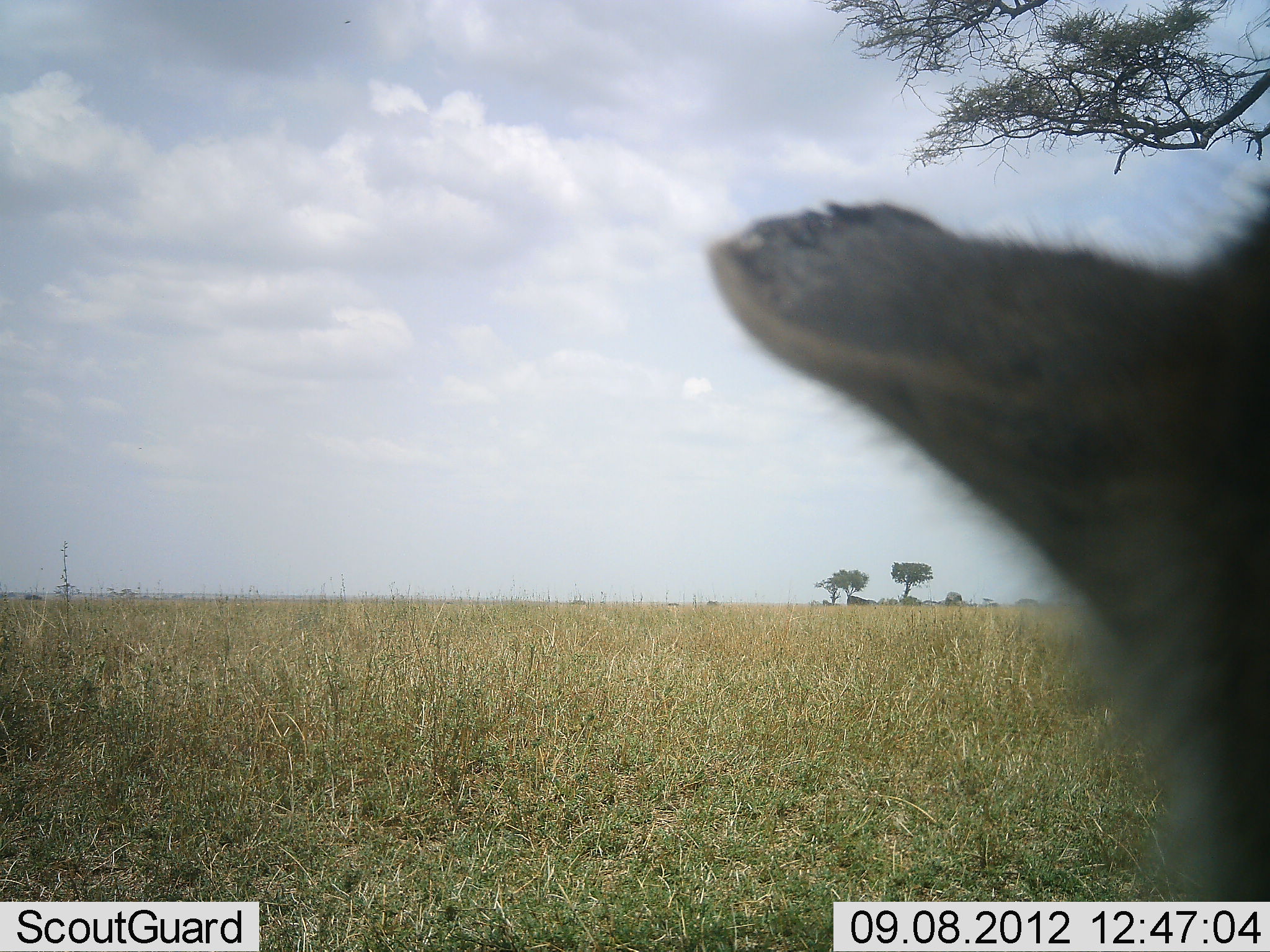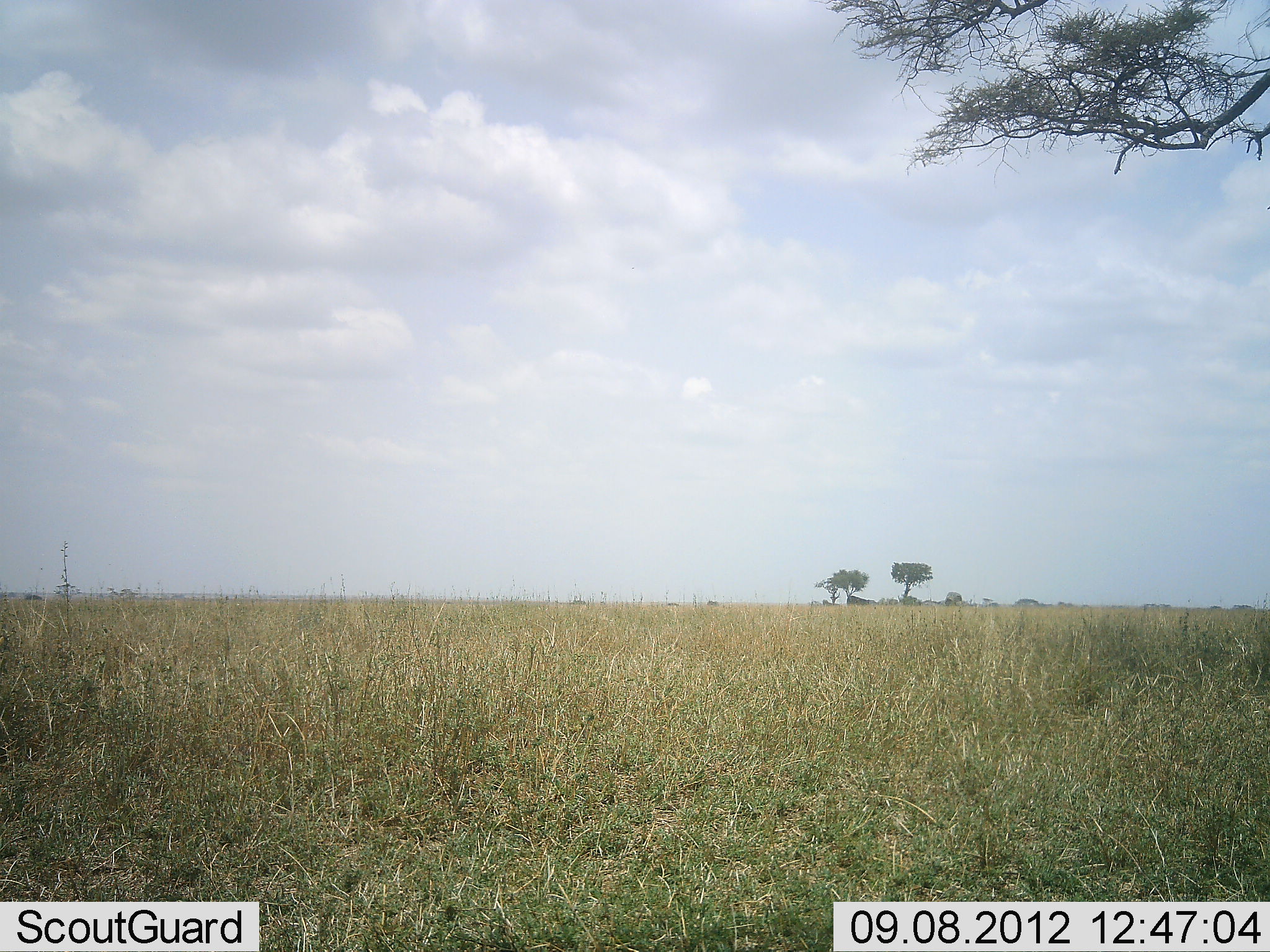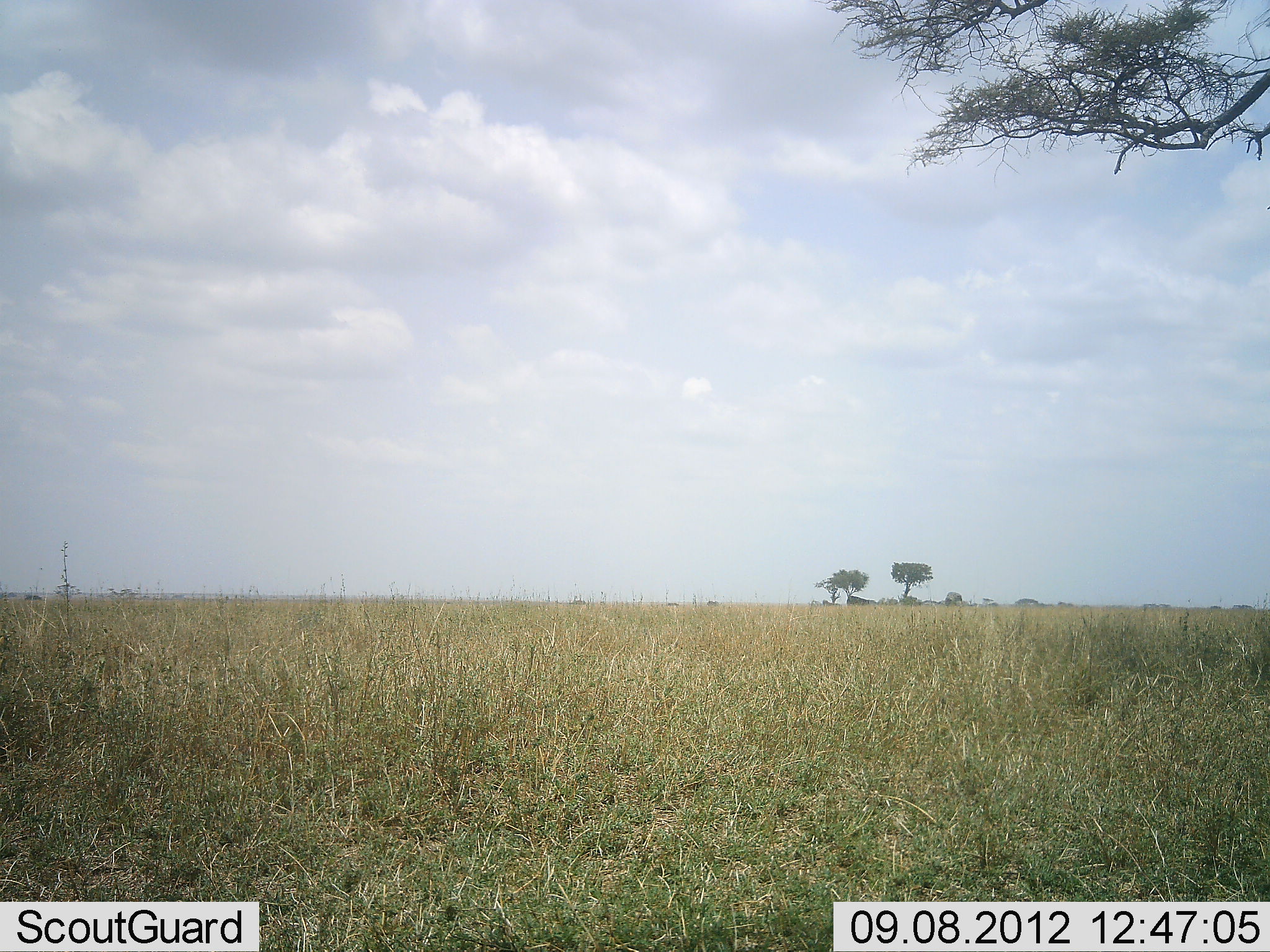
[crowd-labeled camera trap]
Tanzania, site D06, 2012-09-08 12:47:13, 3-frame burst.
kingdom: Animalia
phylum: Chordata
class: Mammalia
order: Carnivora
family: Hyaenidae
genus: Crocuta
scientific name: Crocuta crocuta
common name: spotted hyena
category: hyenaspotted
Hyenaspotted (spotted hyena) (Crocuta crocuta), count 1. Behavior (volunteer vote fractions): standing 50%, resting 50%, moving 0%, interacting 0%. Young present (vote fraction): 0%. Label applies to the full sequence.